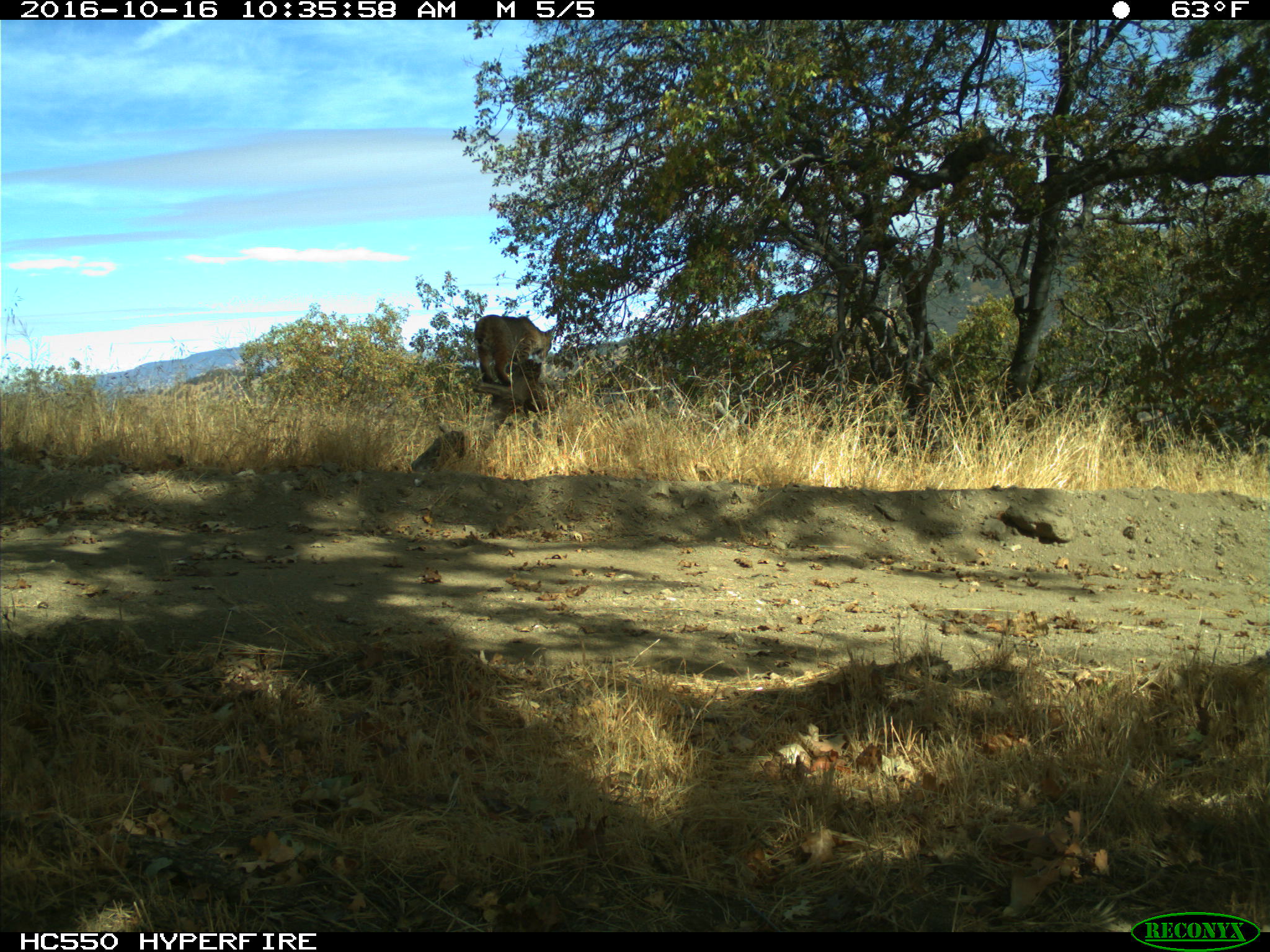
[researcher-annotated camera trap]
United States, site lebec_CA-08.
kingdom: Animalia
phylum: Chordata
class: Mammalia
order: Carnivora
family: Felidae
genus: Lynx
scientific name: Lynx rufus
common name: bobcat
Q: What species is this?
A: Lynx rufus (bobcat).